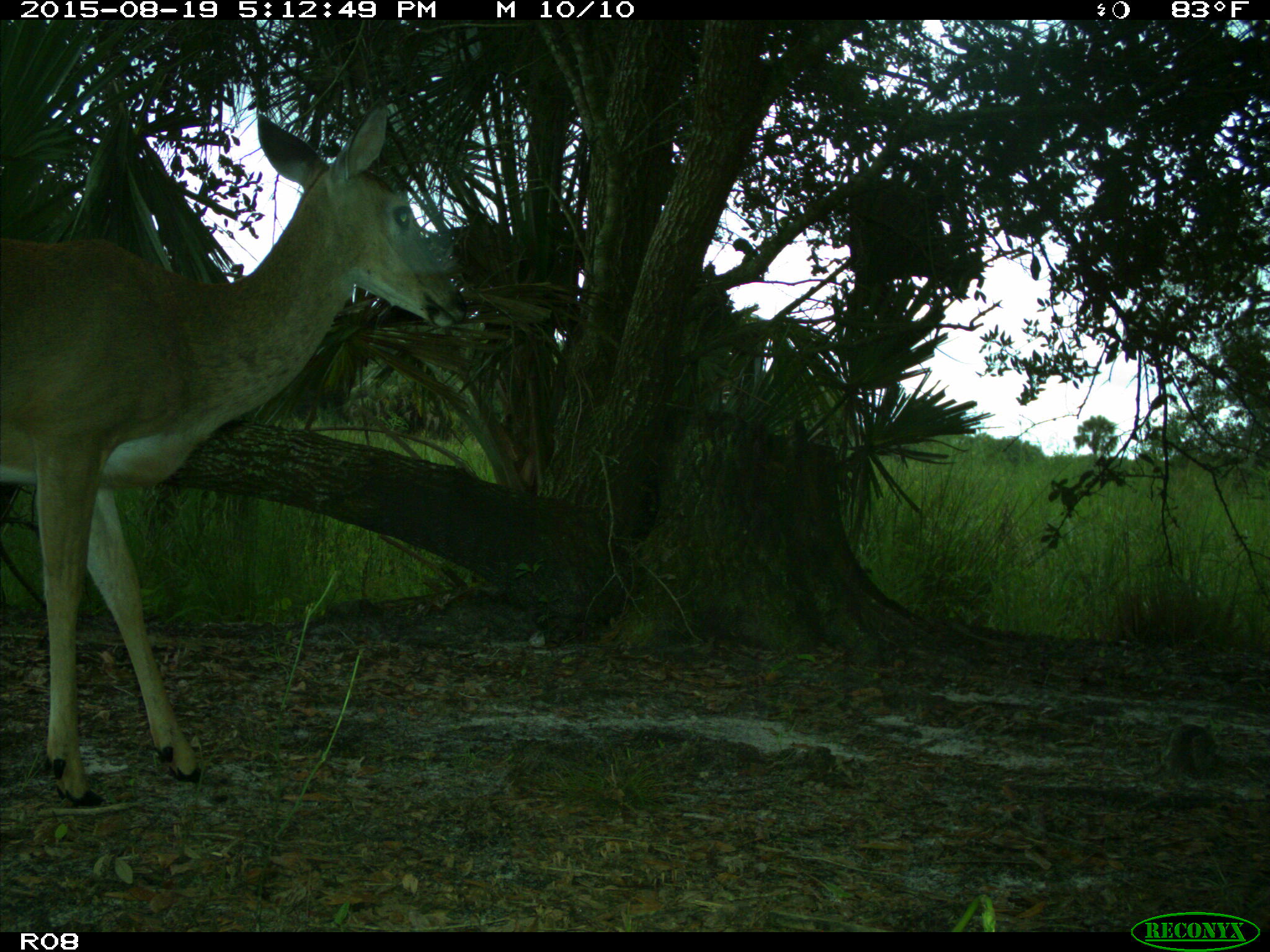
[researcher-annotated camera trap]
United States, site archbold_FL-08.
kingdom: Animalia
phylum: Chordata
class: Mammalia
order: Artiodactyla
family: Cervidae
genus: Odocoileus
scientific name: Odocoileus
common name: deer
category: unidentified deer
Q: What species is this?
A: Unidentified deer (deer) (Odocoileus).